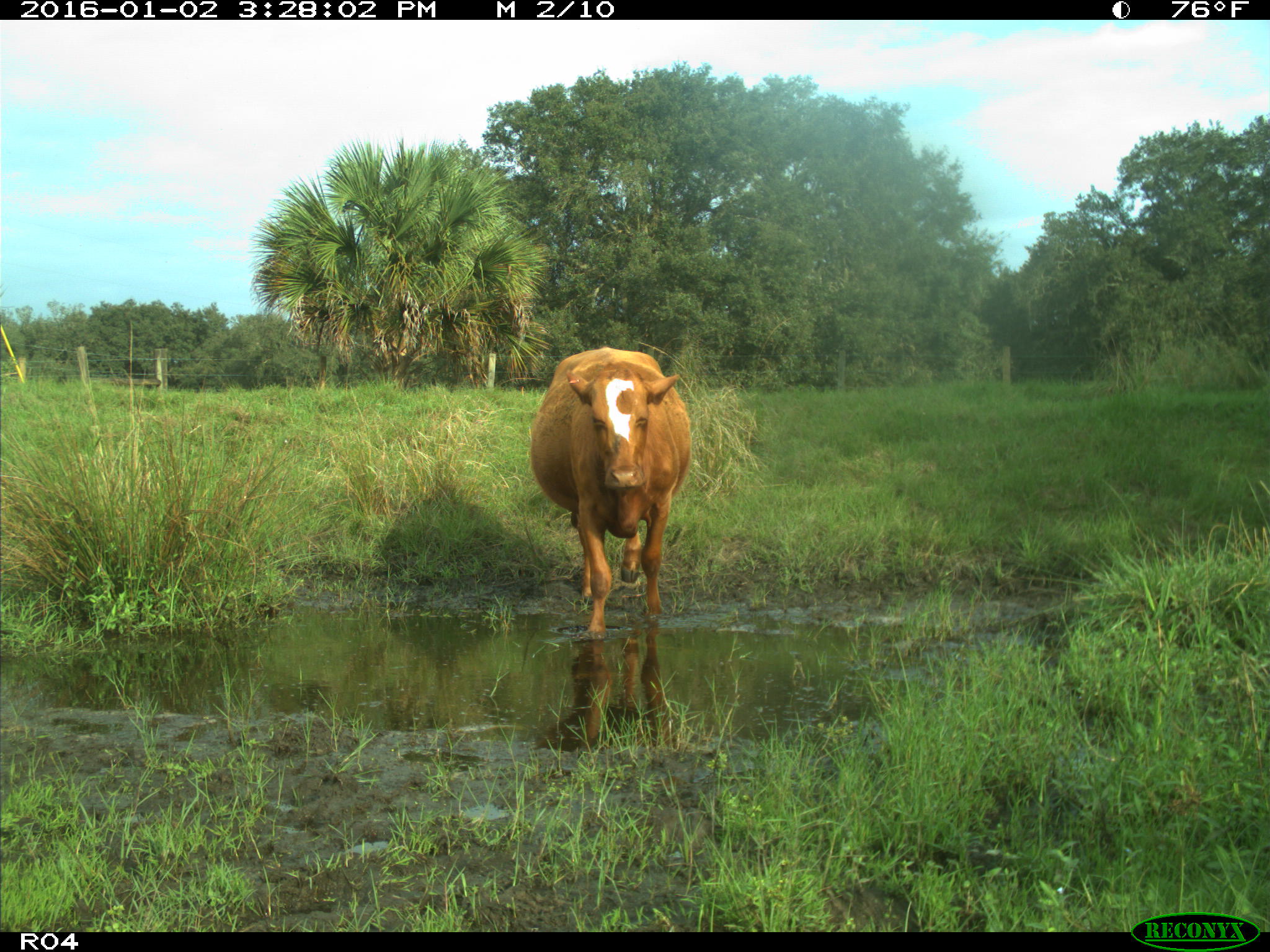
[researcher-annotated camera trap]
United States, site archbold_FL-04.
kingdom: Animalia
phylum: Chordata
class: Mammalia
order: Artiodactyla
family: Bovidae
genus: Bos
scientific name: Bos taurus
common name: domestic cow